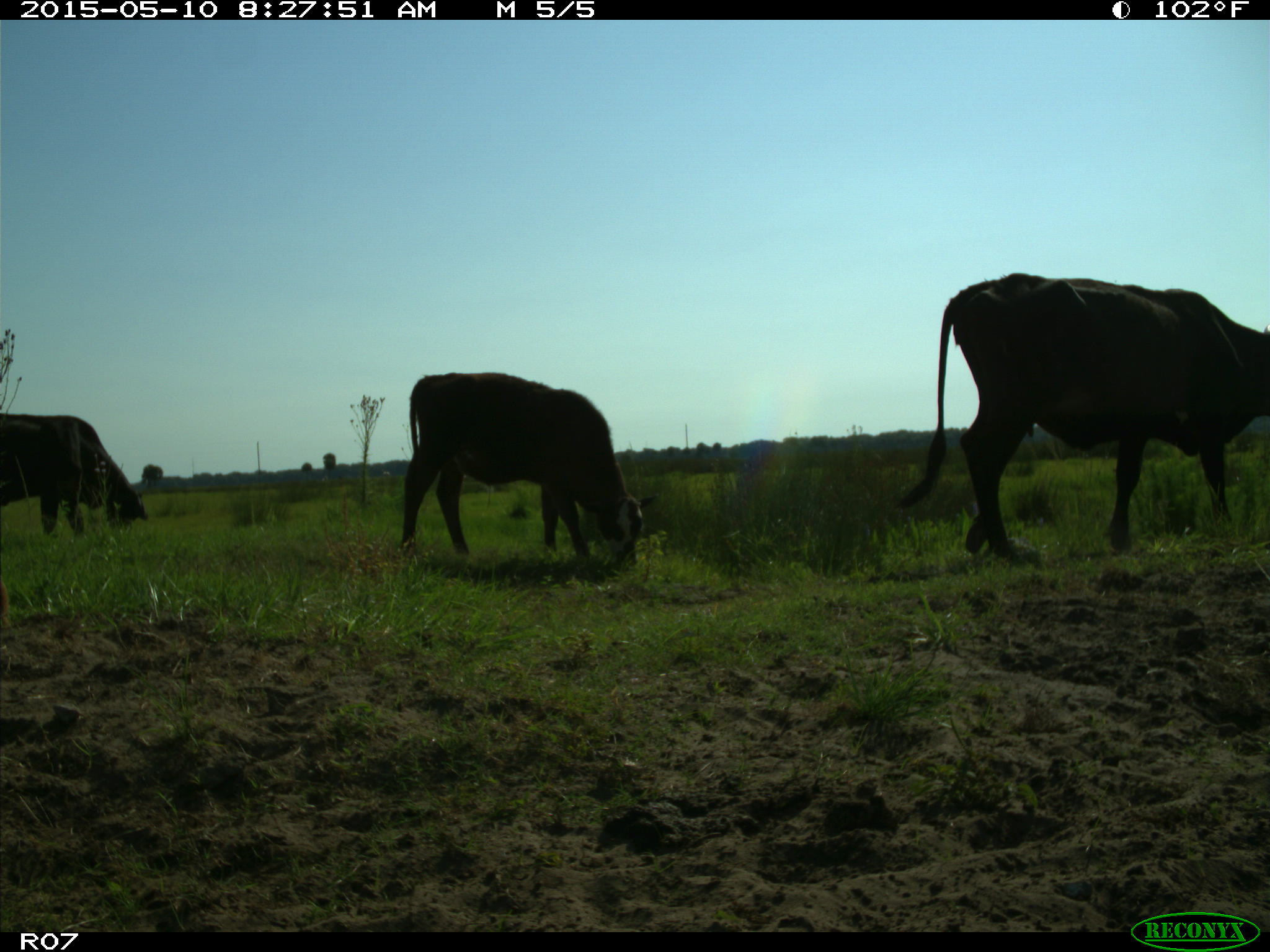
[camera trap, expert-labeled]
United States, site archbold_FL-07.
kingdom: Animalia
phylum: Chordata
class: Mammalia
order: Artiodactyla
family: Bovidae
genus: Bos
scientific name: Bos taurus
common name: domestic cow